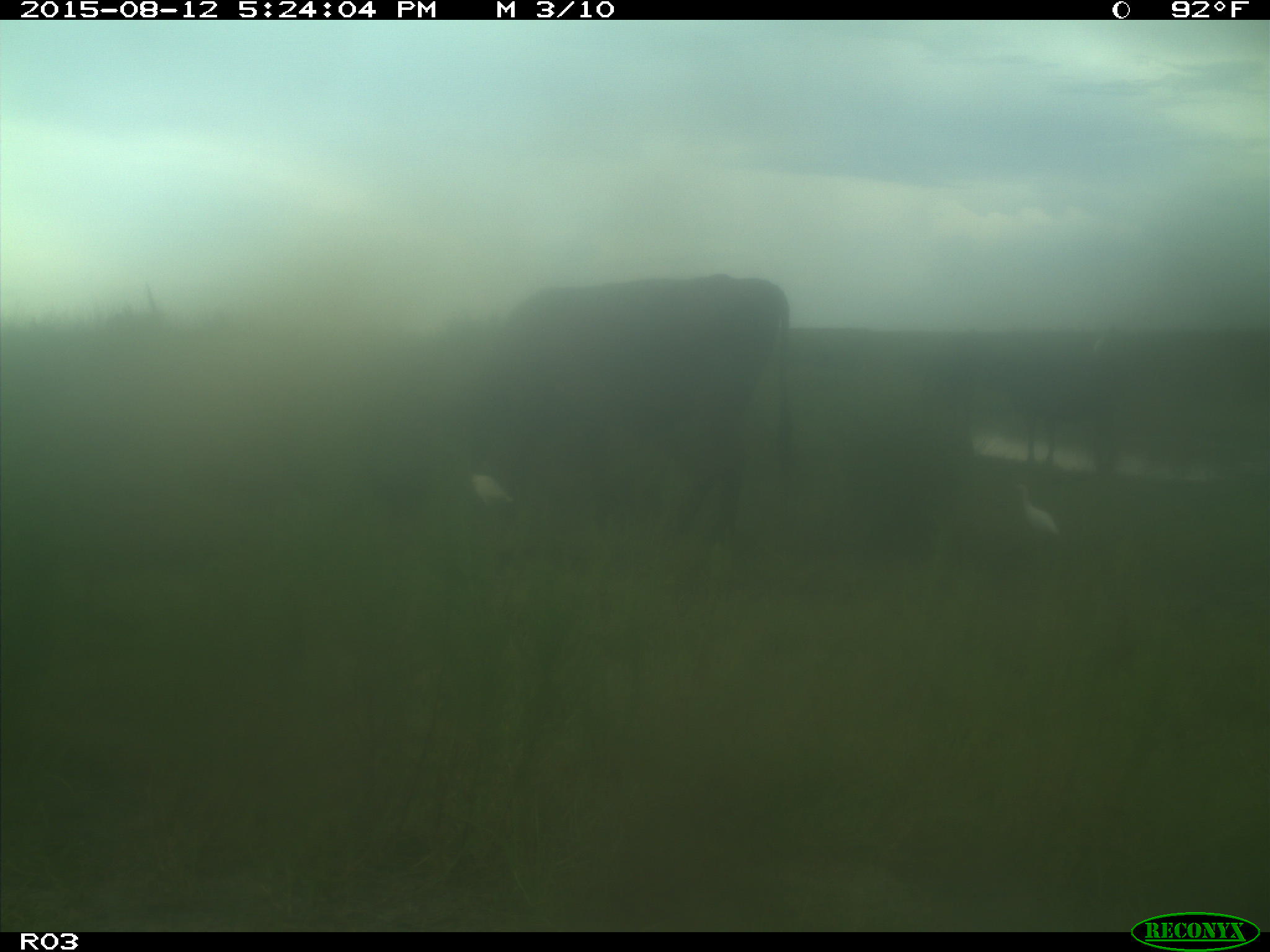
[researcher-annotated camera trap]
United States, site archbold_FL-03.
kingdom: Animalia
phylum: Chordata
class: Mammalia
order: Artiodactyla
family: Bovidae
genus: Bos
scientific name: Bos taurus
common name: domestic cow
Bos taurus (domestic cow).